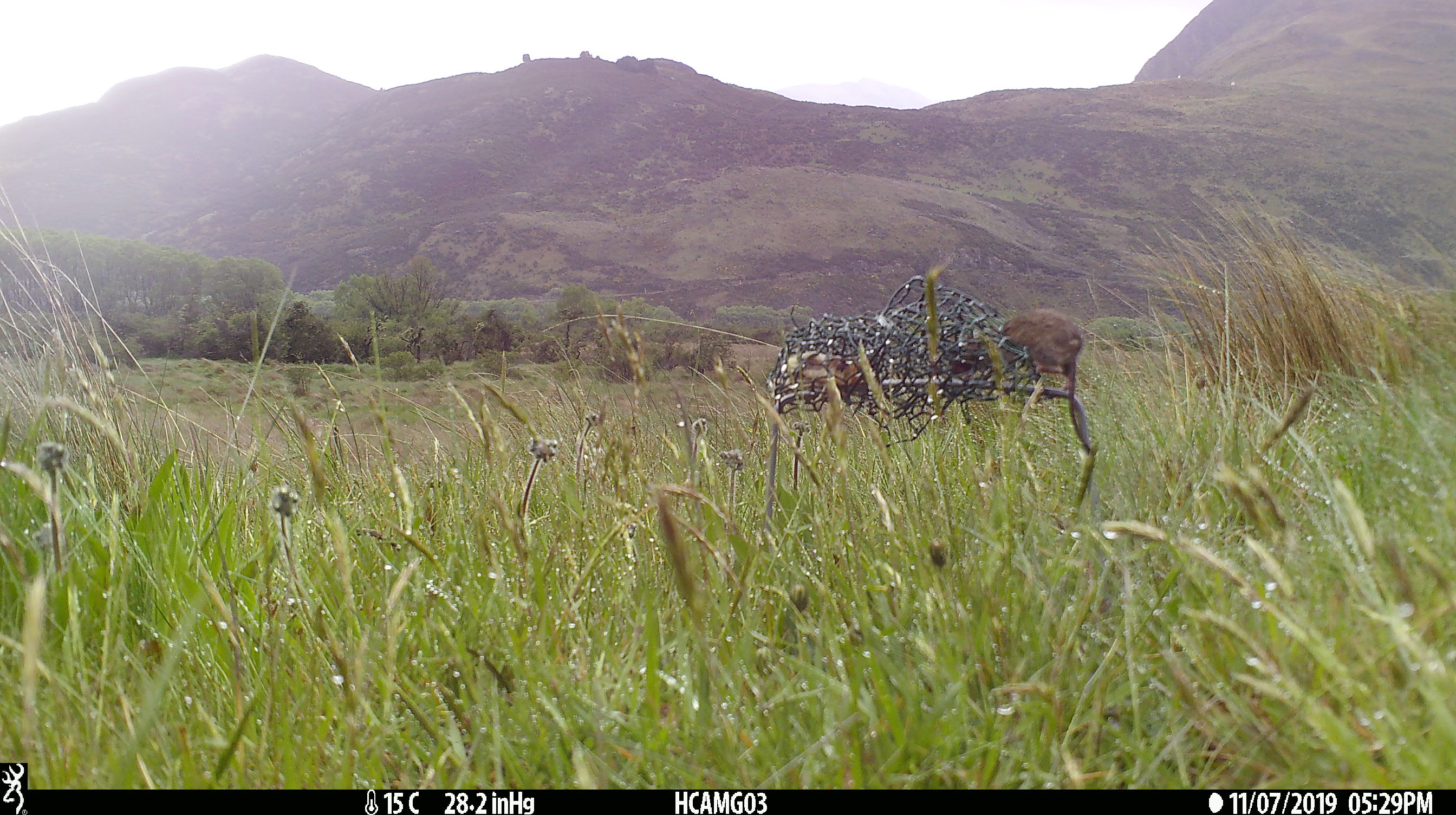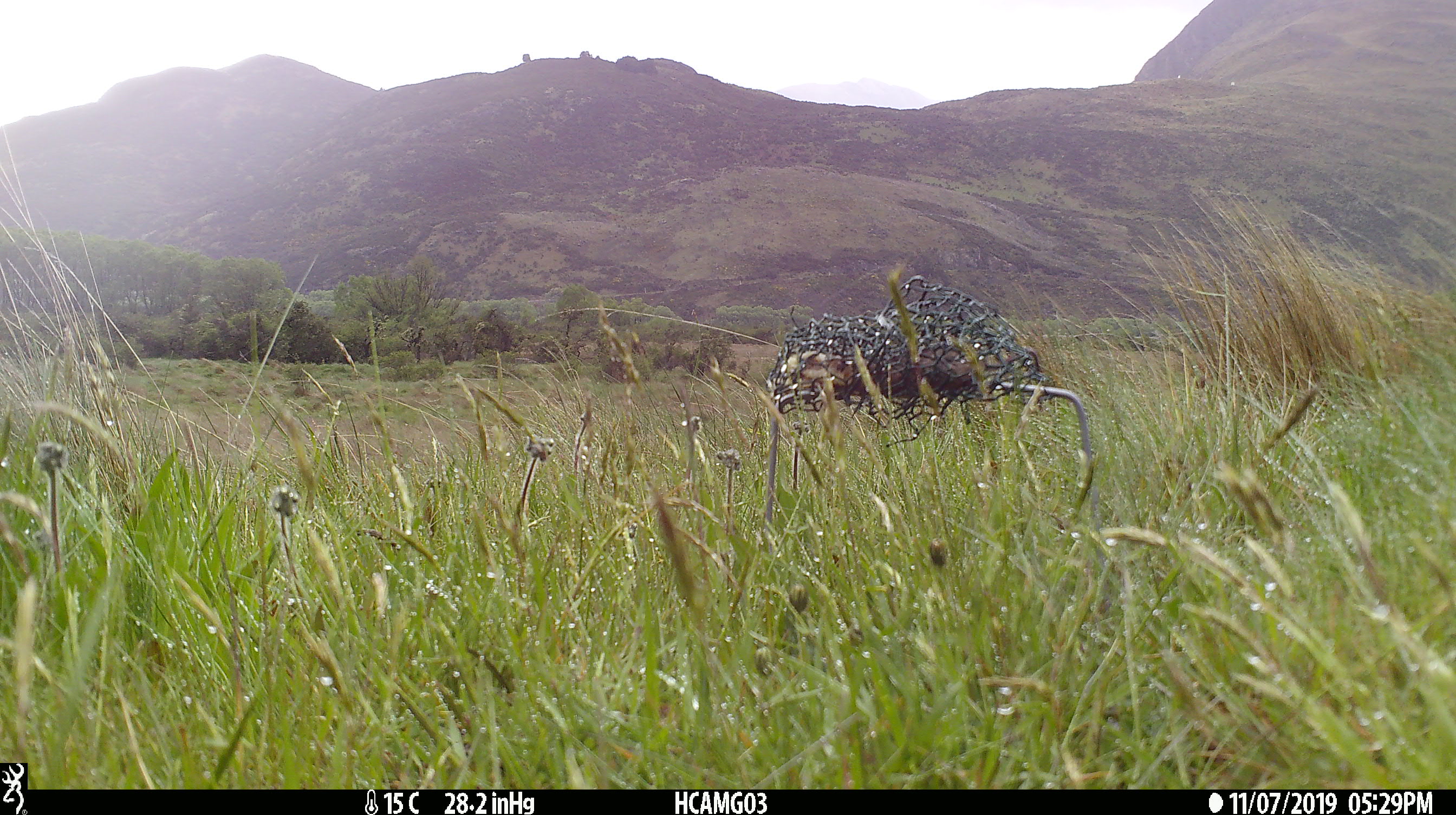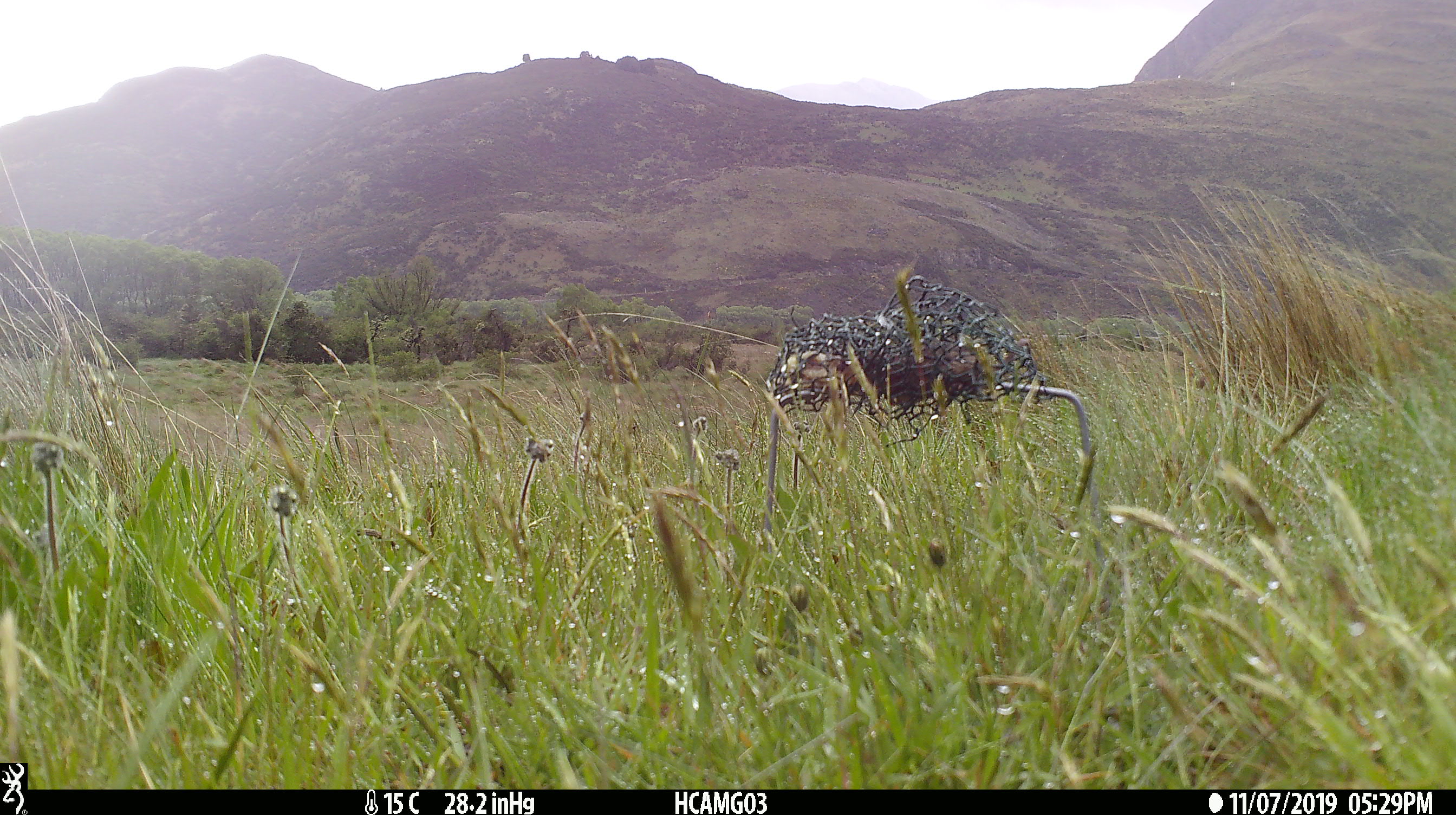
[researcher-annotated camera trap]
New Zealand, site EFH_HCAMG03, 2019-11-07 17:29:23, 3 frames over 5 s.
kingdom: Animalia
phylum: Chordata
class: Mammalia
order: Rodentia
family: Muridae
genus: Mus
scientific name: Mus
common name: mouse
Mouse (Mus).